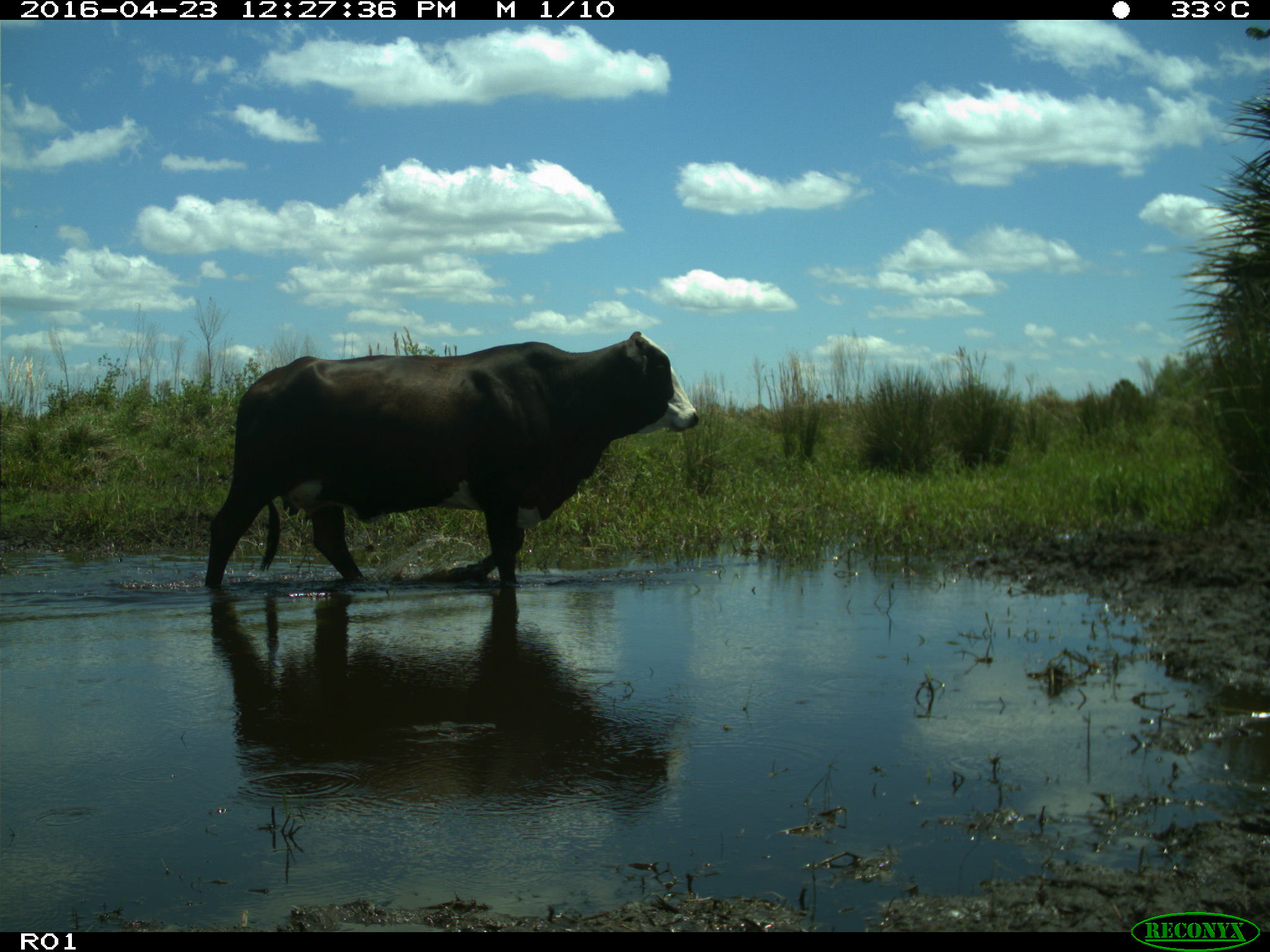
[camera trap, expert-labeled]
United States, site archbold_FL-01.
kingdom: Animalia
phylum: Chordata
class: Mammalia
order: Artiodactyla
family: Bovidae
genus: Bos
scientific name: Bos taurus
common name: domestic cow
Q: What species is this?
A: Bos taurus (domestic cow).